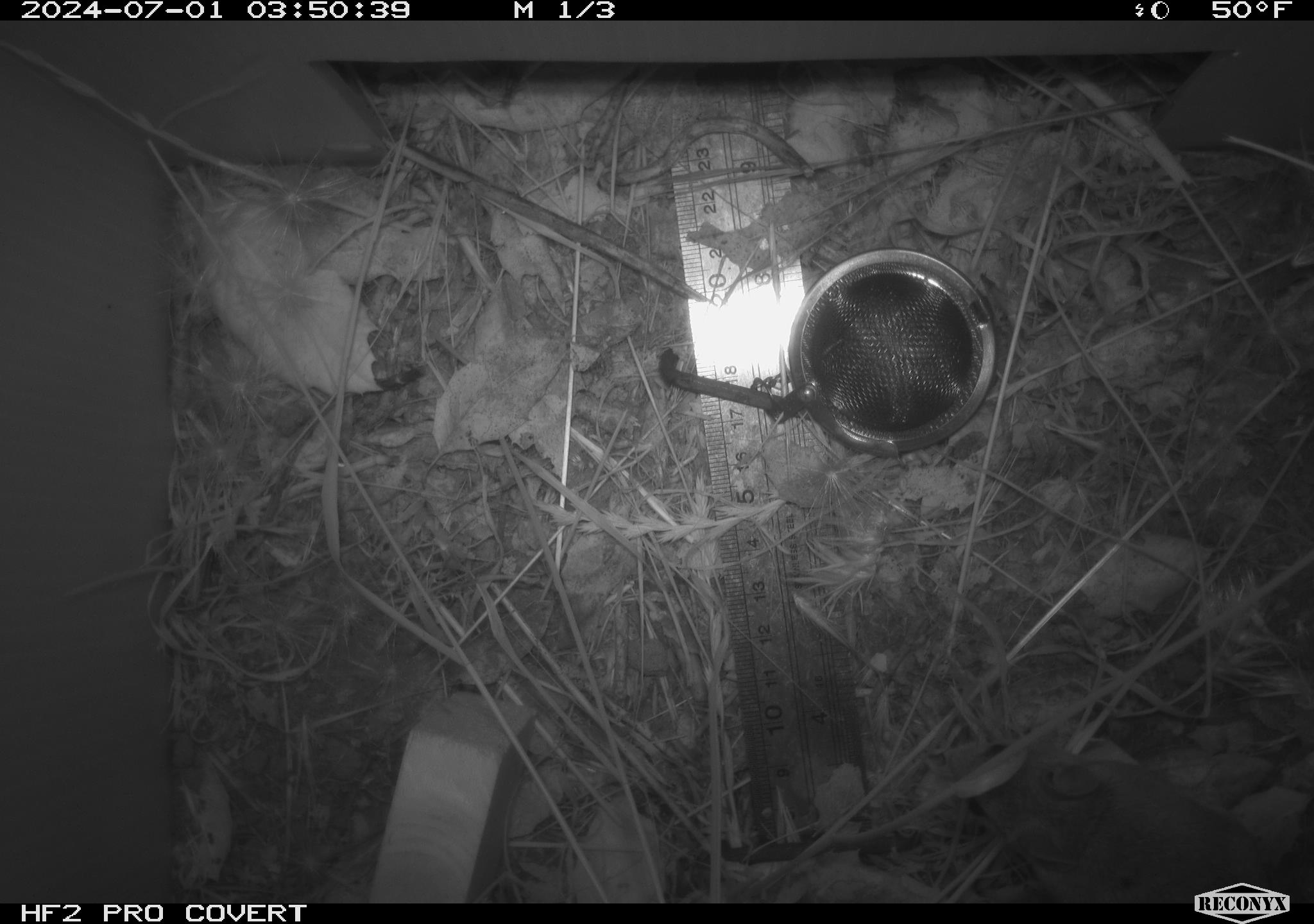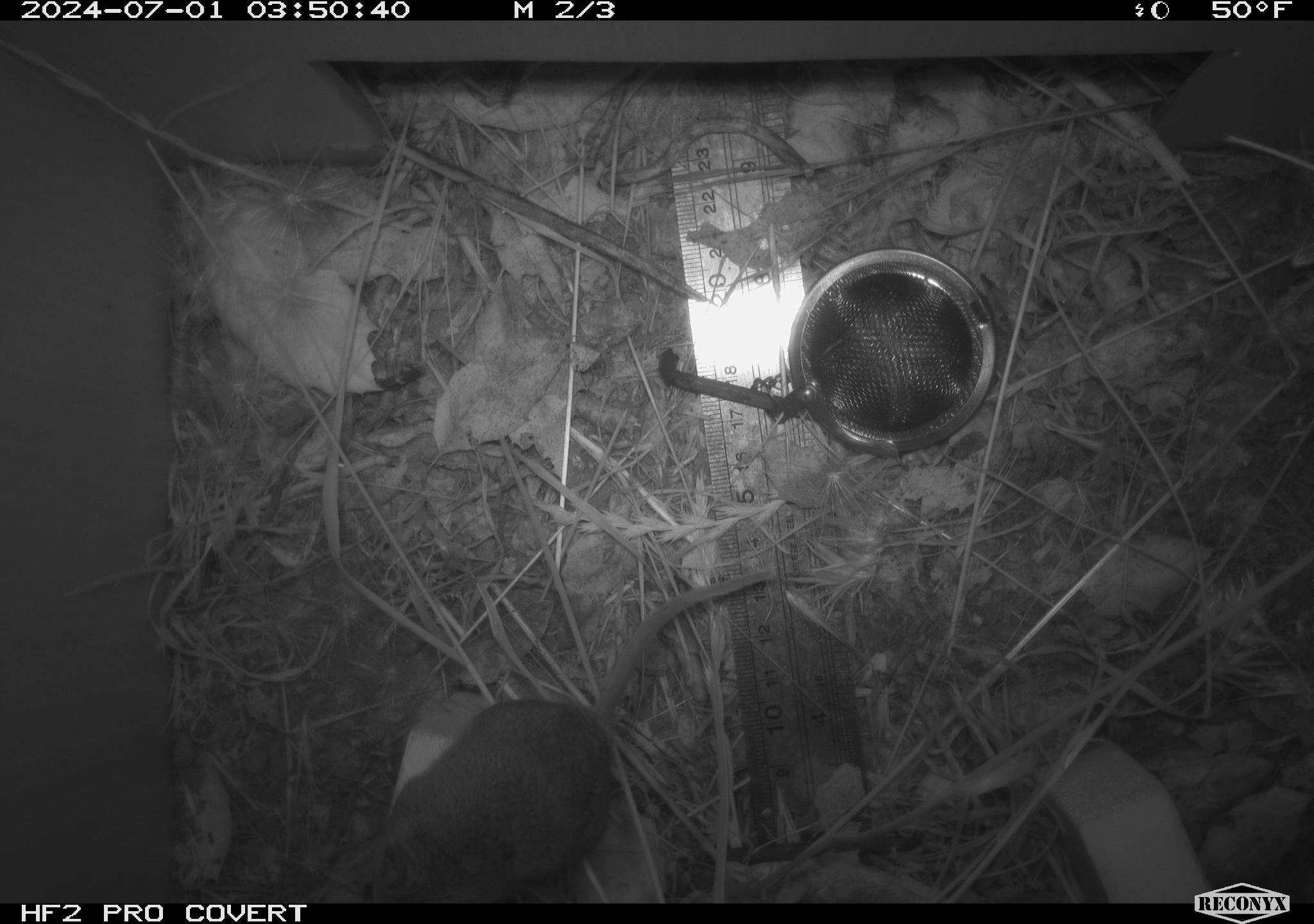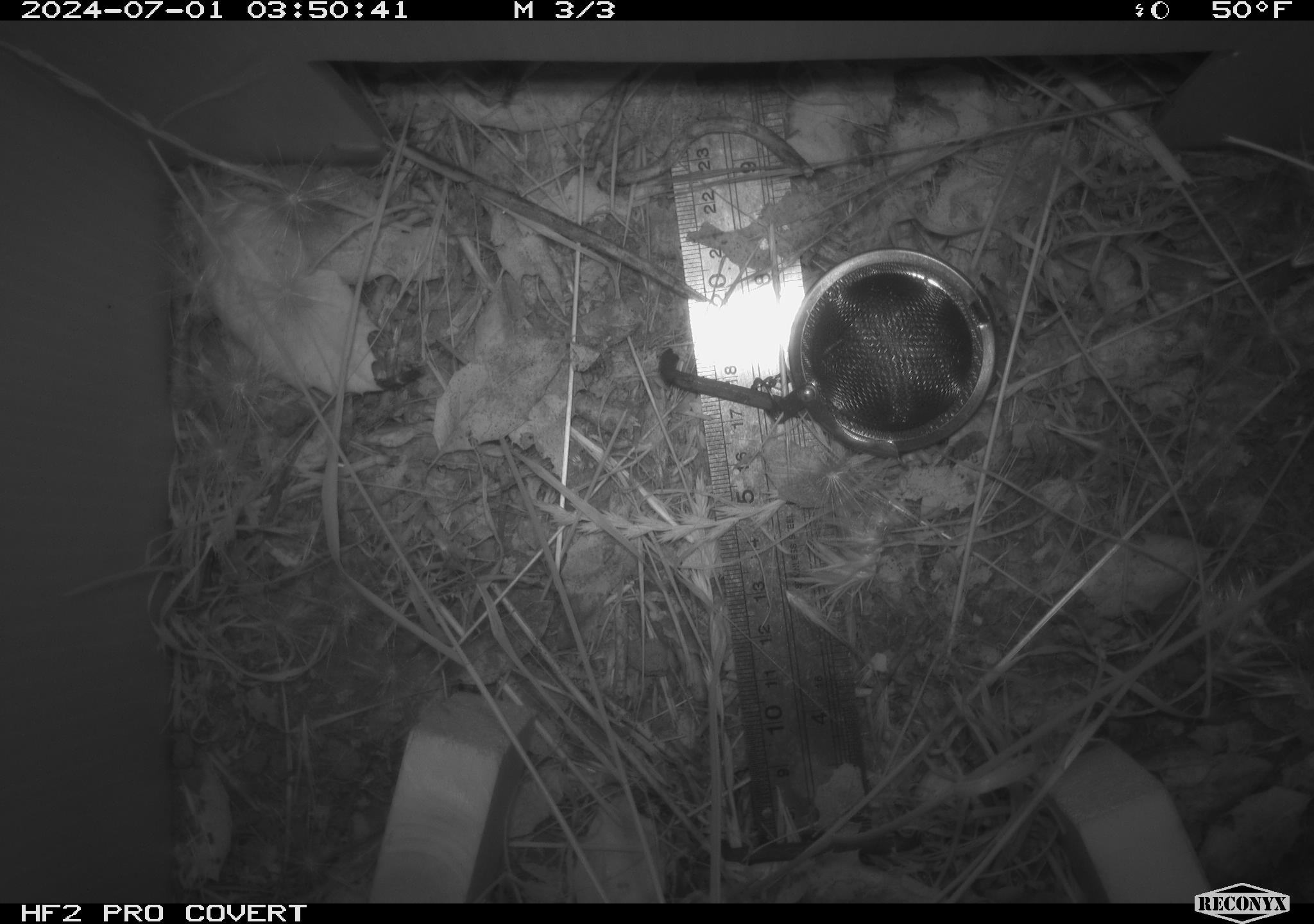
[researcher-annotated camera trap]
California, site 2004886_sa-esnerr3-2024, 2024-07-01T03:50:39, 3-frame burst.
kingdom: Animalia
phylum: Chordata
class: Mammalia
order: Rodentia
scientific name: Rodentia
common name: rodent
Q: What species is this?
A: Rodent (Rodentia).